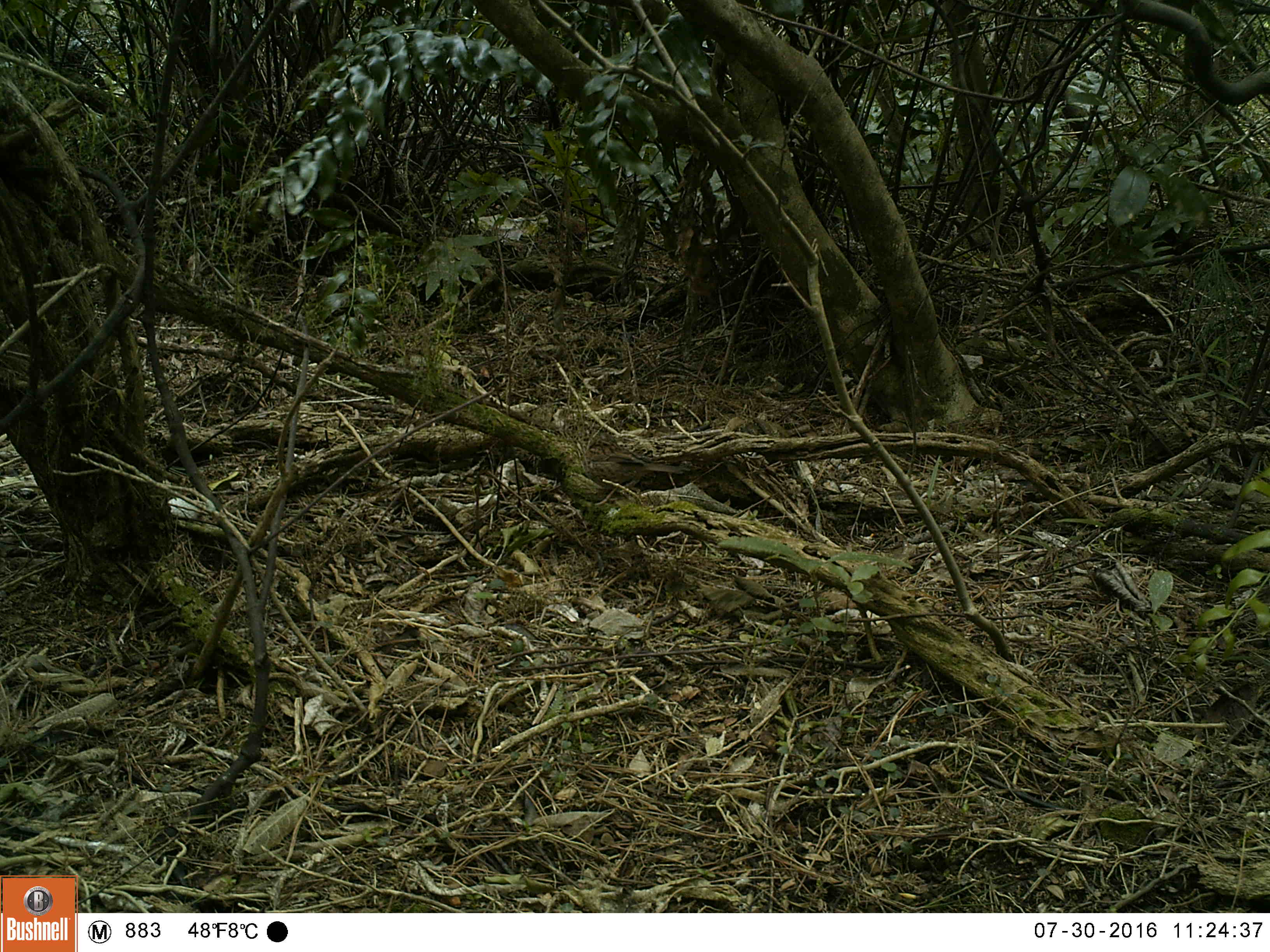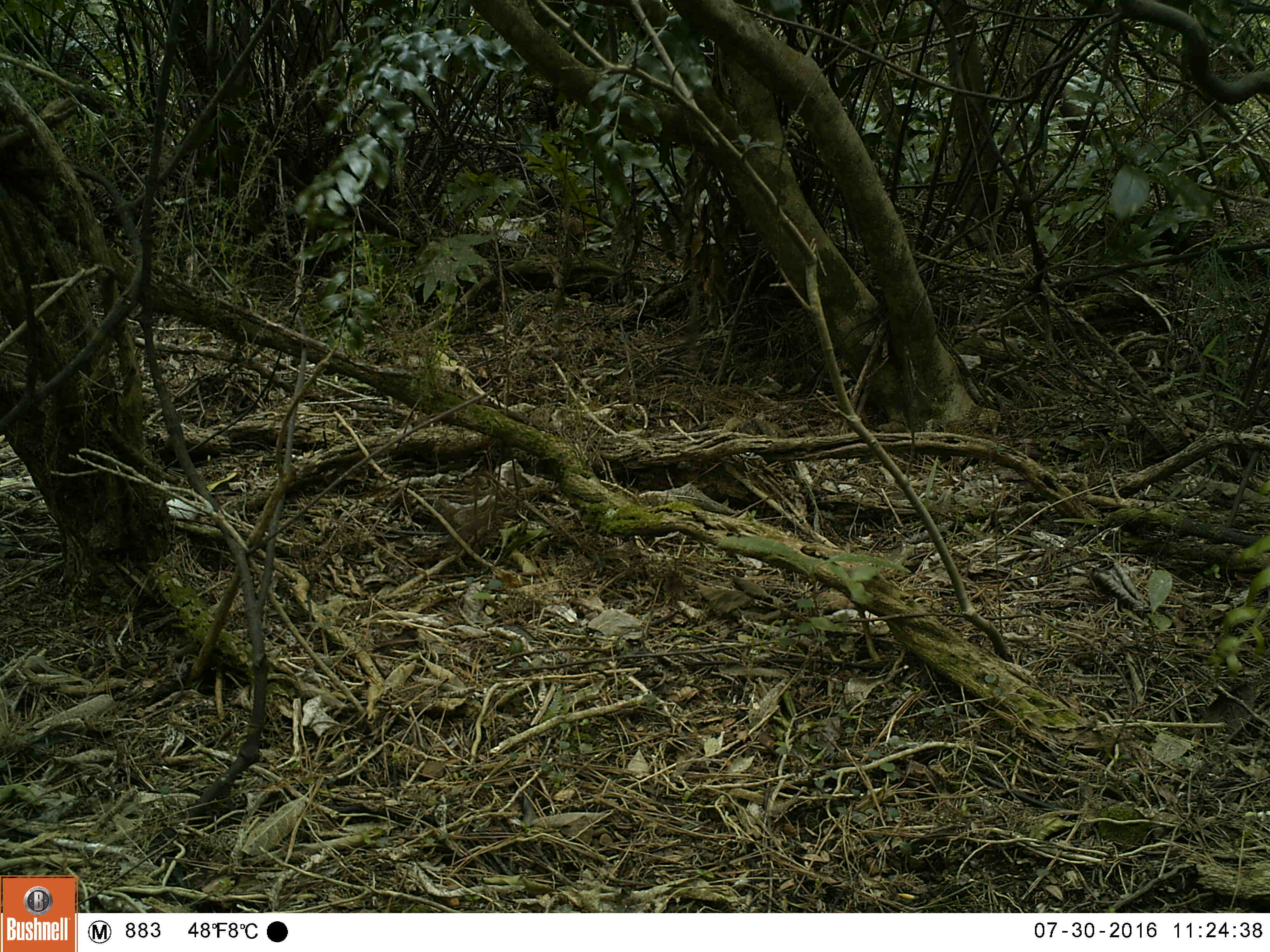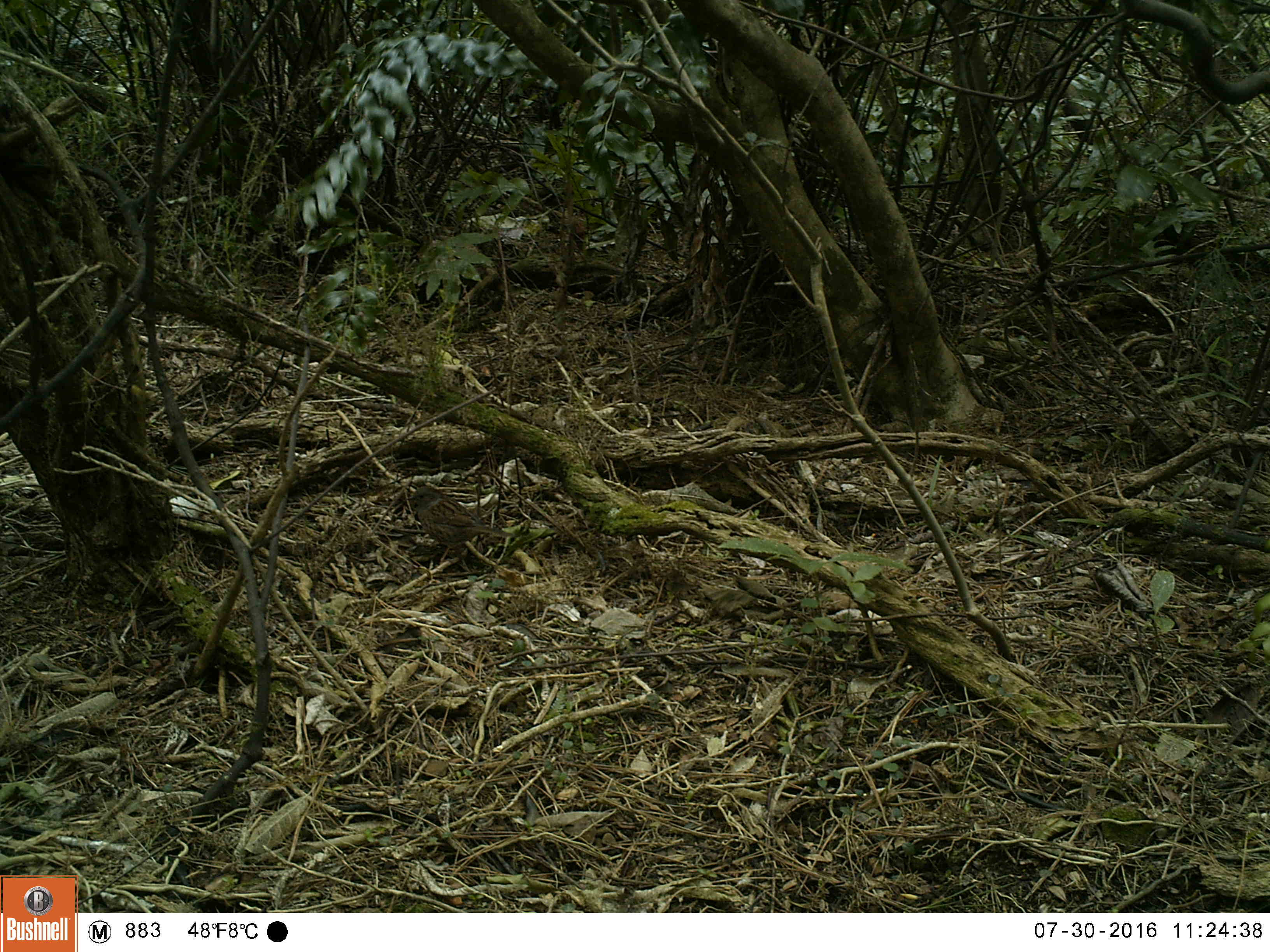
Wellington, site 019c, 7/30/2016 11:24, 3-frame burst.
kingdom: Animalia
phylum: Chordata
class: Aves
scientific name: Aves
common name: bird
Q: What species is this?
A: Bird (Aves).